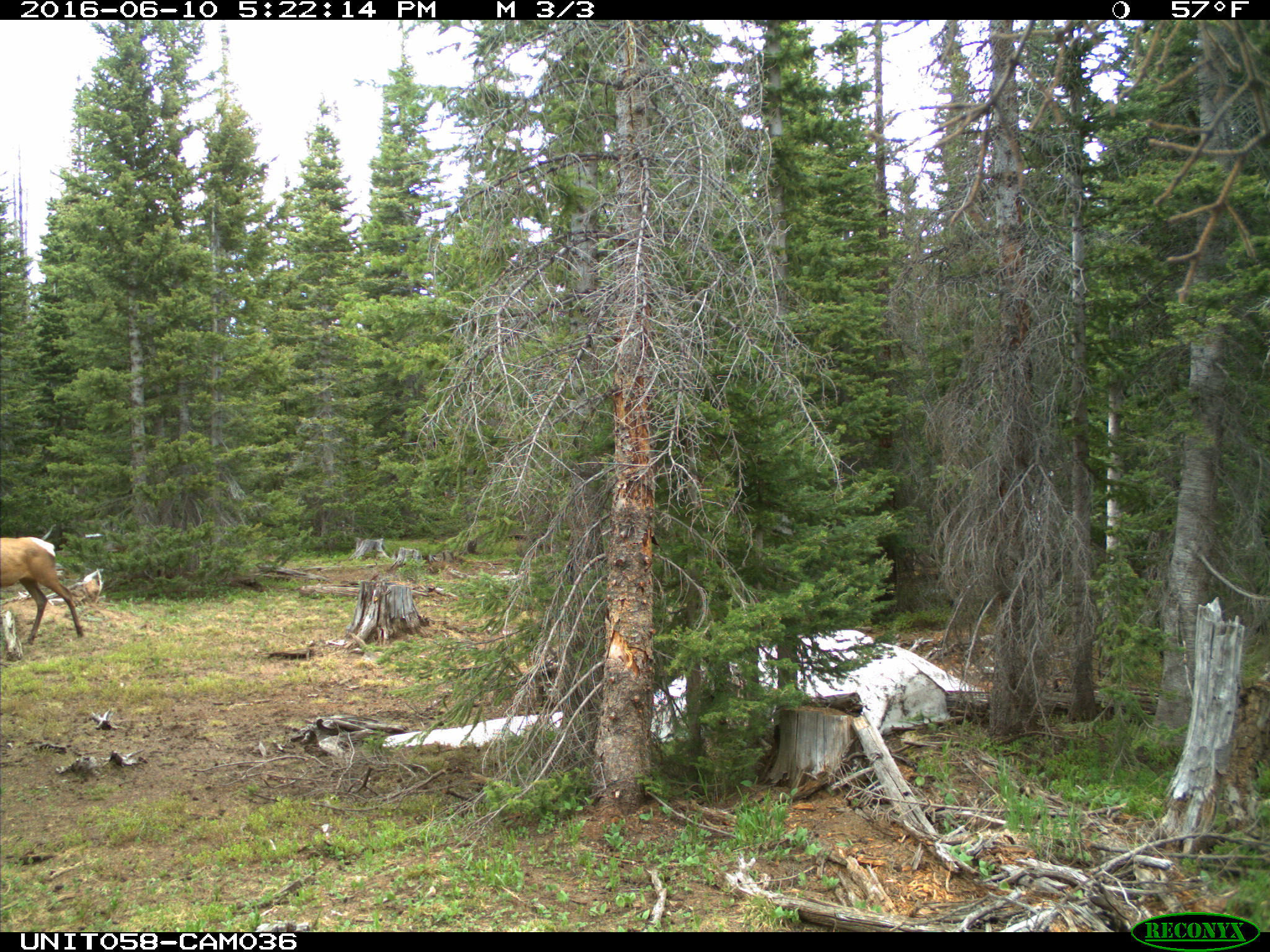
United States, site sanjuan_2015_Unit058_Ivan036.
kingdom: Animalia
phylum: Chordata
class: Mammalia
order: Artiodactyla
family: Cervidae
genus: Cervus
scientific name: Cervus elaphus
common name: red deer